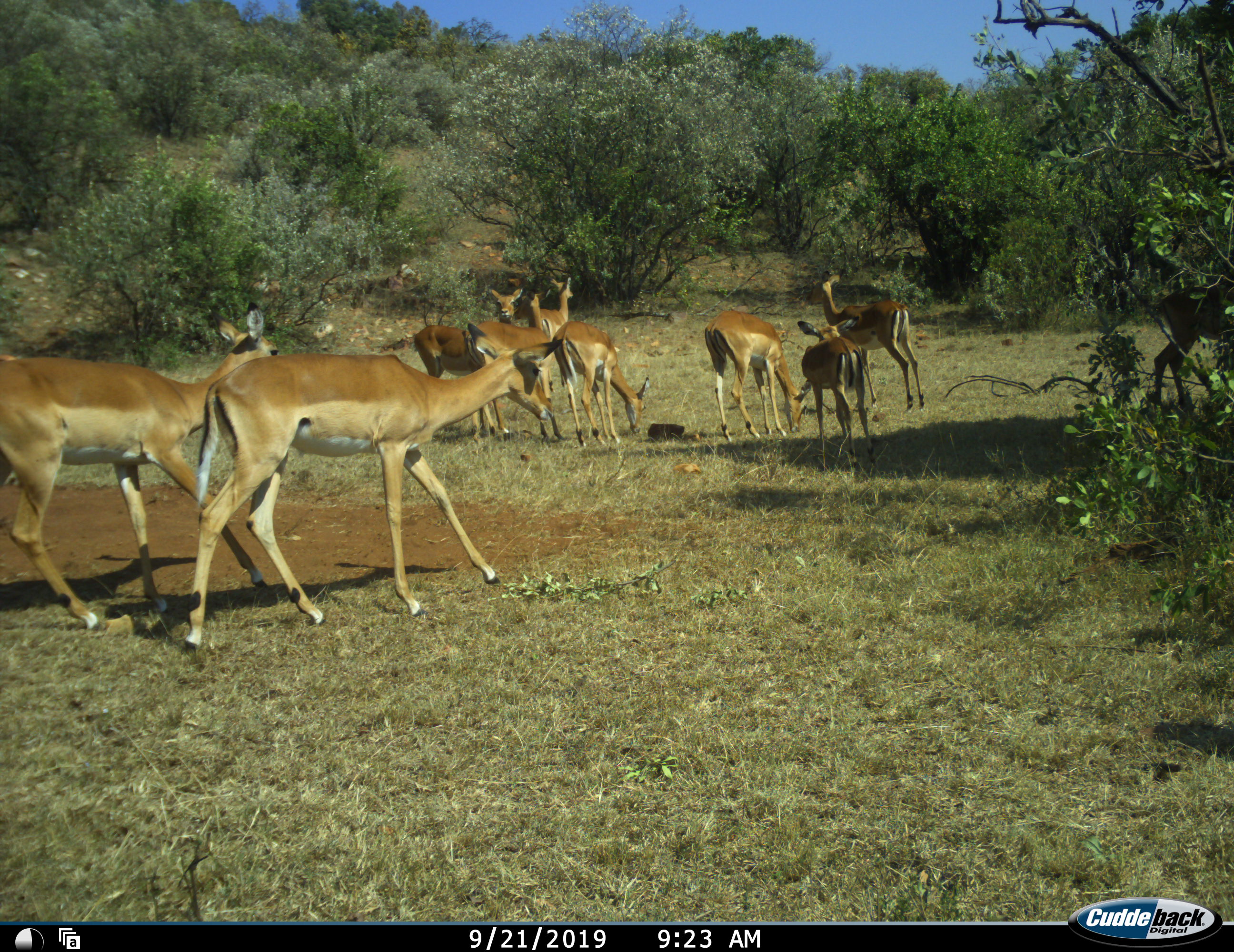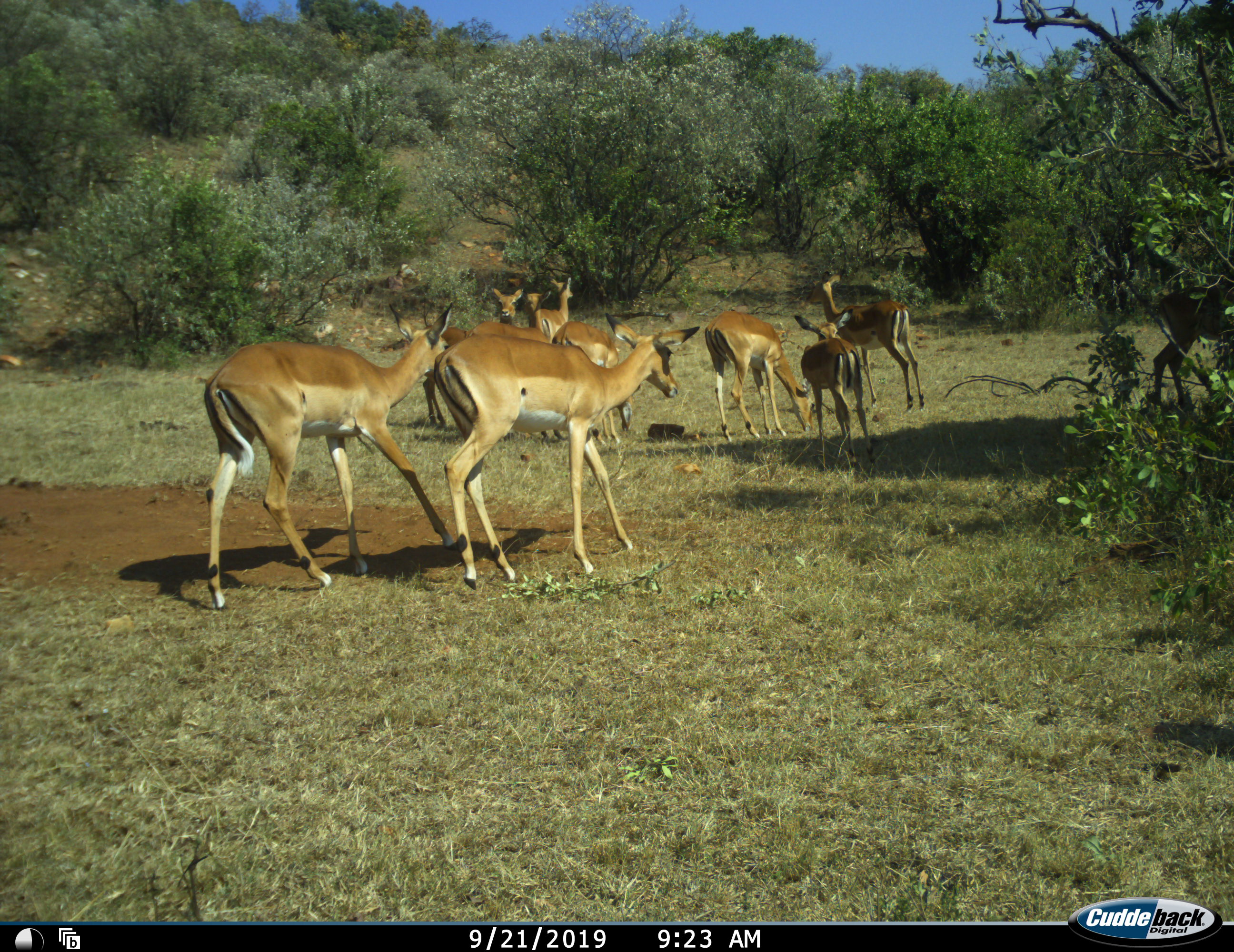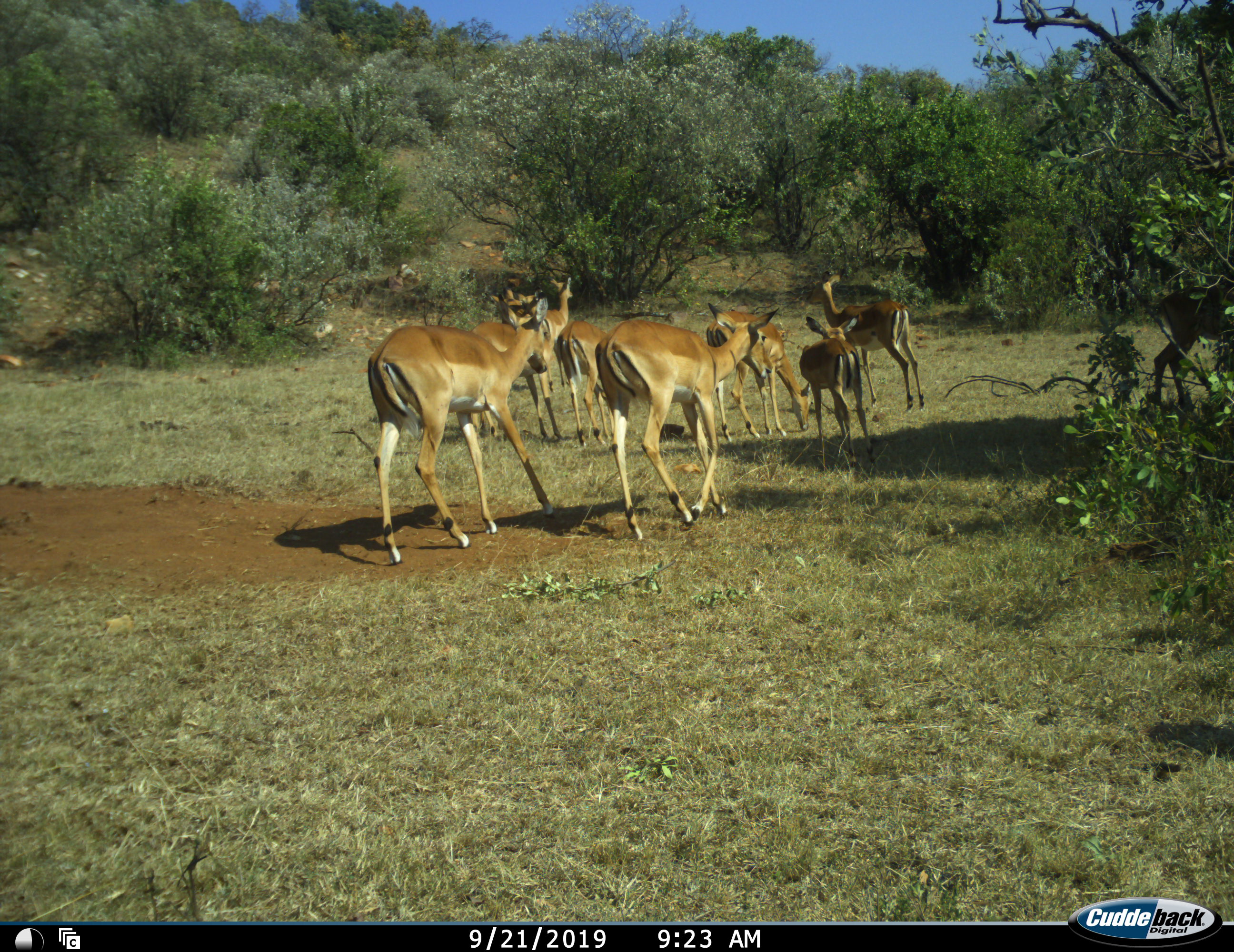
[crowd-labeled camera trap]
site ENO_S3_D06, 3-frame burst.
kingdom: Animalia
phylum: Chordata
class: Mammalia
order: Artiodactyla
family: Bovidae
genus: Aepyceros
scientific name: Aepyceros melampus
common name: impala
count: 10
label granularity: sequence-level